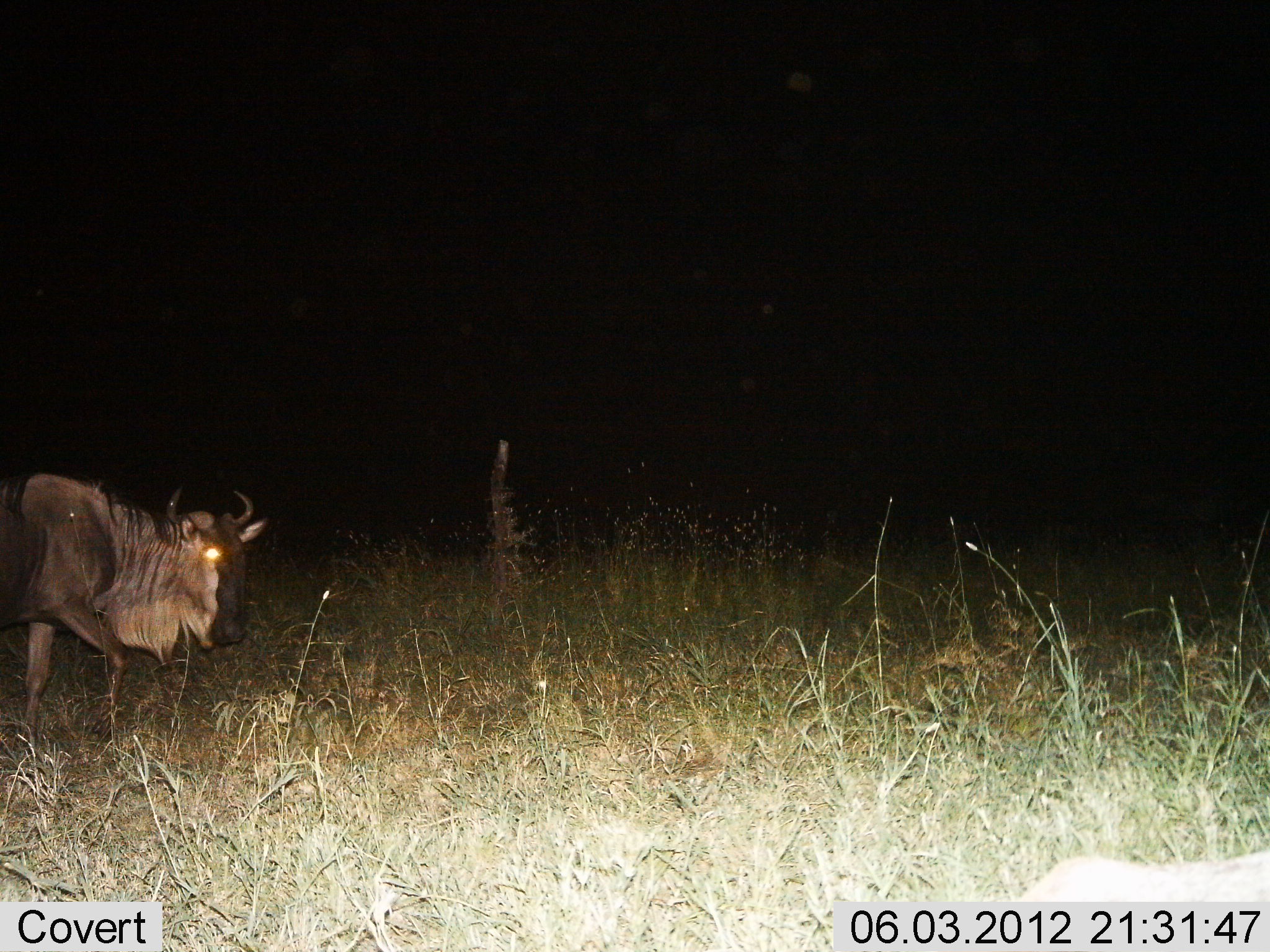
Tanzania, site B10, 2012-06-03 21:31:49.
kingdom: Animalia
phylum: Chordata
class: Mammalia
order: Artiodactyla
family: Bovidae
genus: Connochaetes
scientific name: Connochaetes taurinus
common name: blue wildebeest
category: wildebeest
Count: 1.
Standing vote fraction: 20%.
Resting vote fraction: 0%.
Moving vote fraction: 80%.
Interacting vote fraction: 0%.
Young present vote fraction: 0%.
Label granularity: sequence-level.